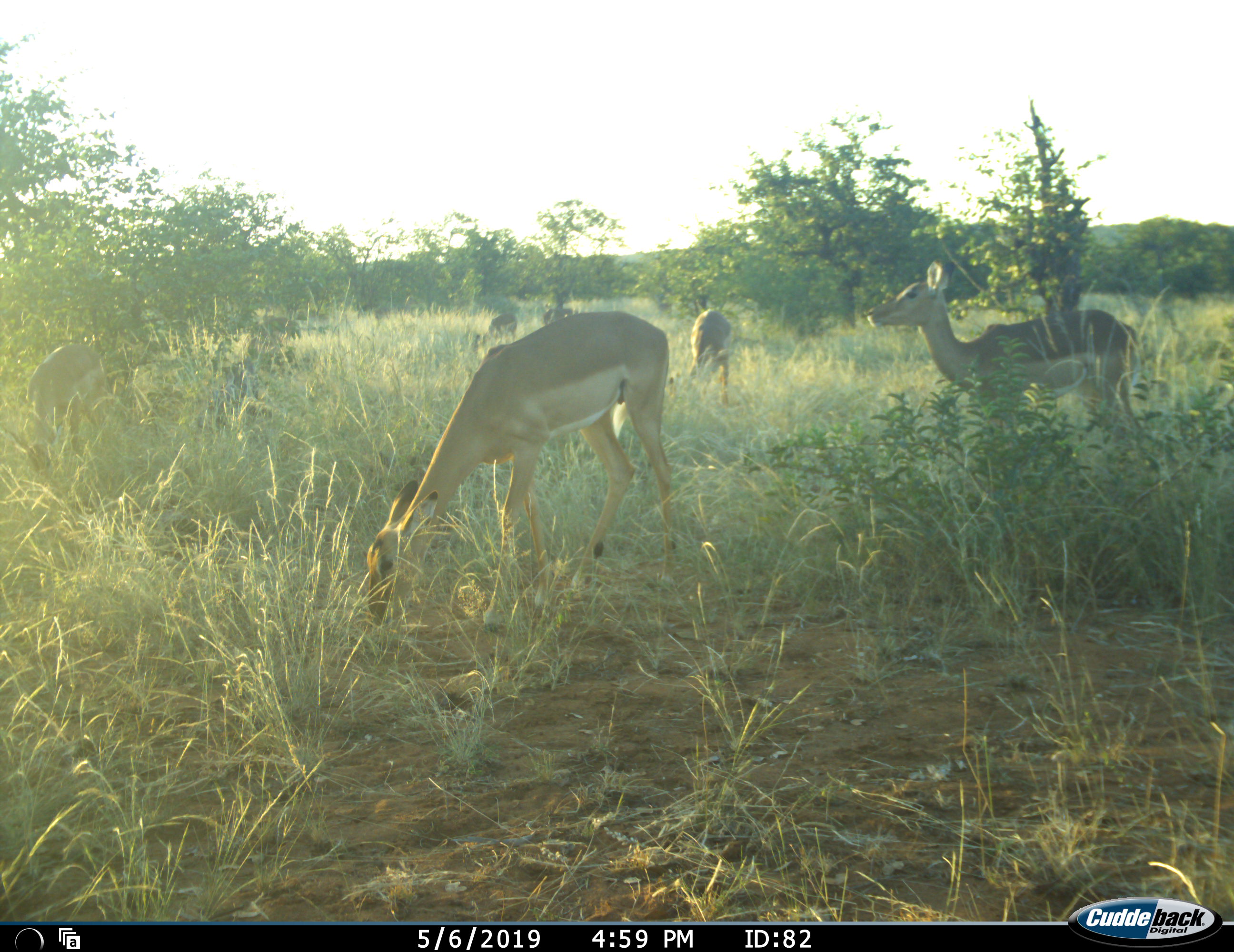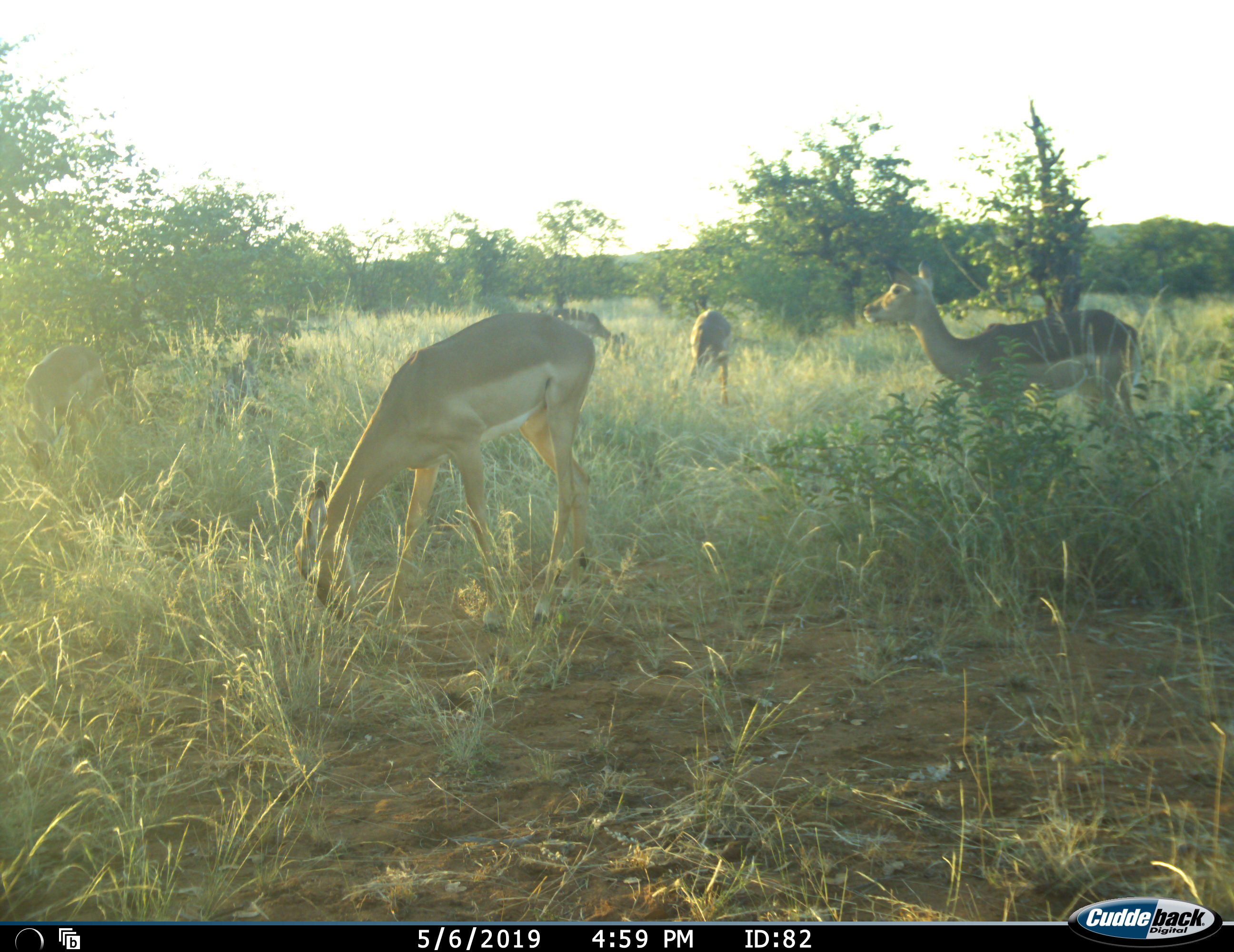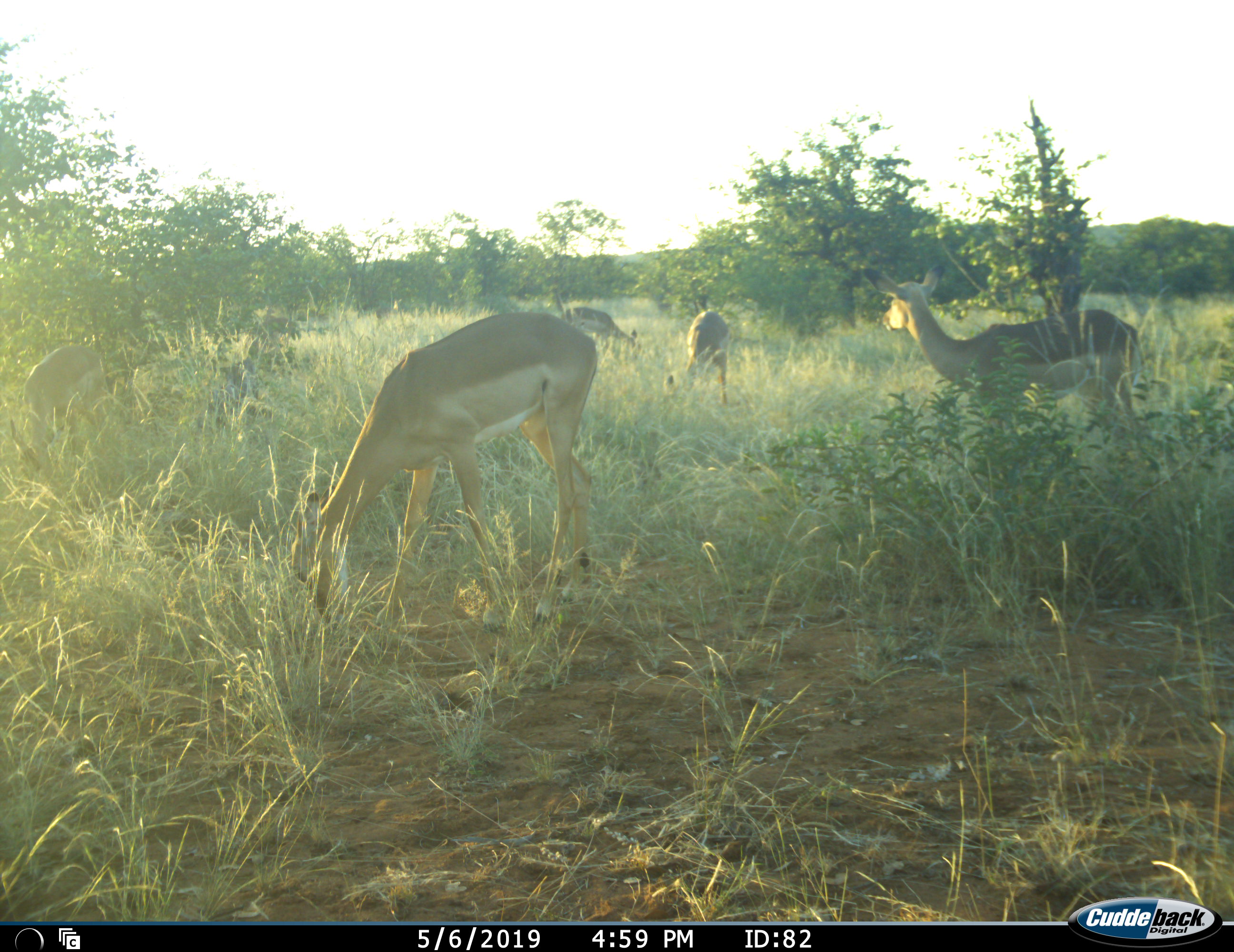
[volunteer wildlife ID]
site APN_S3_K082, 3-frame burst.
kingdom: Animalia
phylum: Chordata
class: Mammalia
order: Artiodactyla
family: Bovidae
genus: Aepyceros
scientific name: Aepyceros melampus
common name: impala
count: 6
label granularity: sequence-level